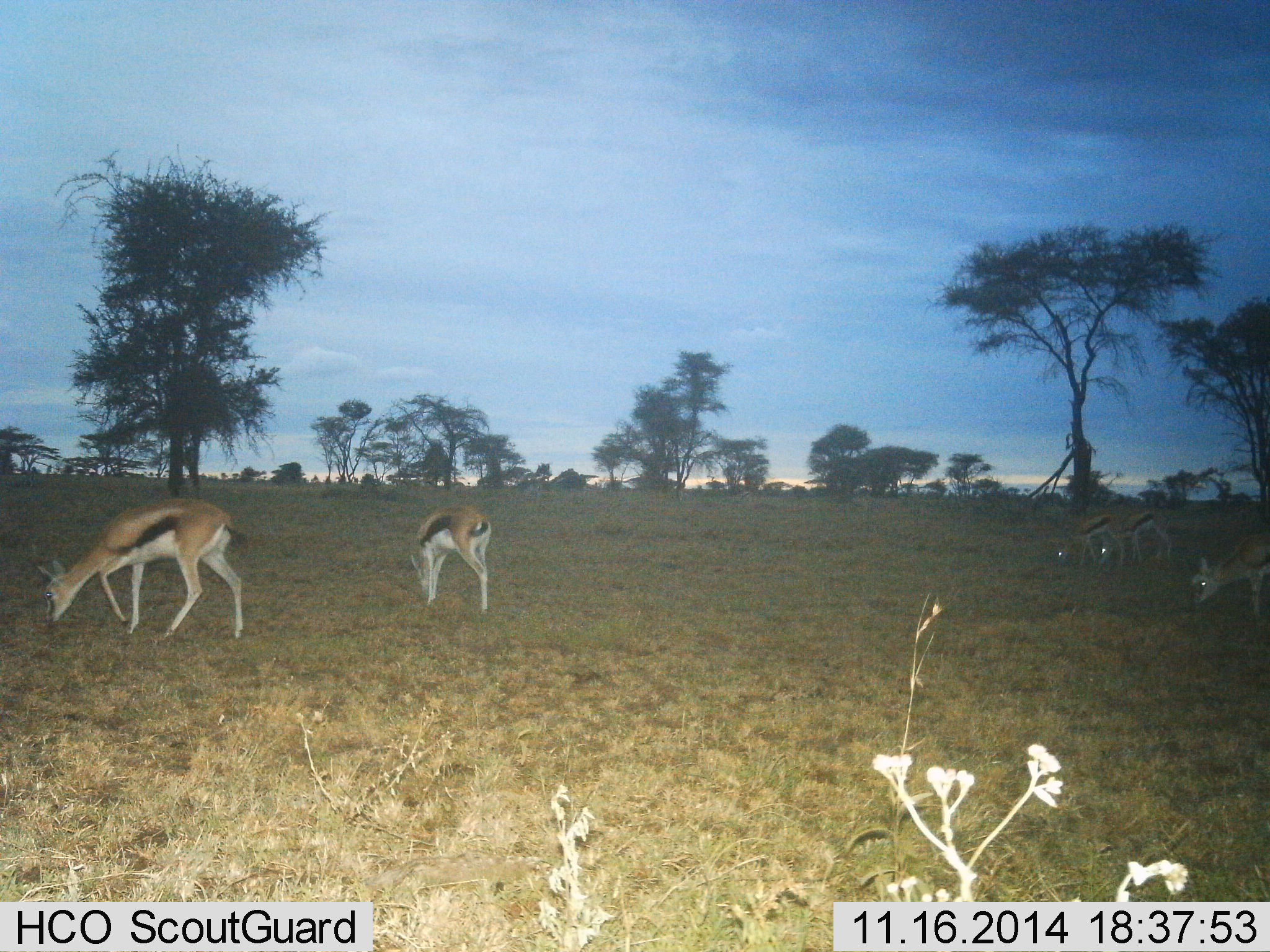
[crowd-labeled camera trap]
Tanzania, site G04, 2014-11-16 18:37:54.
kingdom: Animalia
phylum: Chordata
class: Mammalia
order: Artiodactyla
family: Bovidae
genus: Eudorcas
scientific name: Eudorcas thomsonii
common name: thomson's gazelle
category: gazellethomsons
Gazellethomsons (thomson's gazelle) (Eudorcas thomsonii), count 5. Behavior (volunteer vote fractions): standing 27%, resting 0%, moving 0%, interacting 0%. Young present (vote fraction): 0%. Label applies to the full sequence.